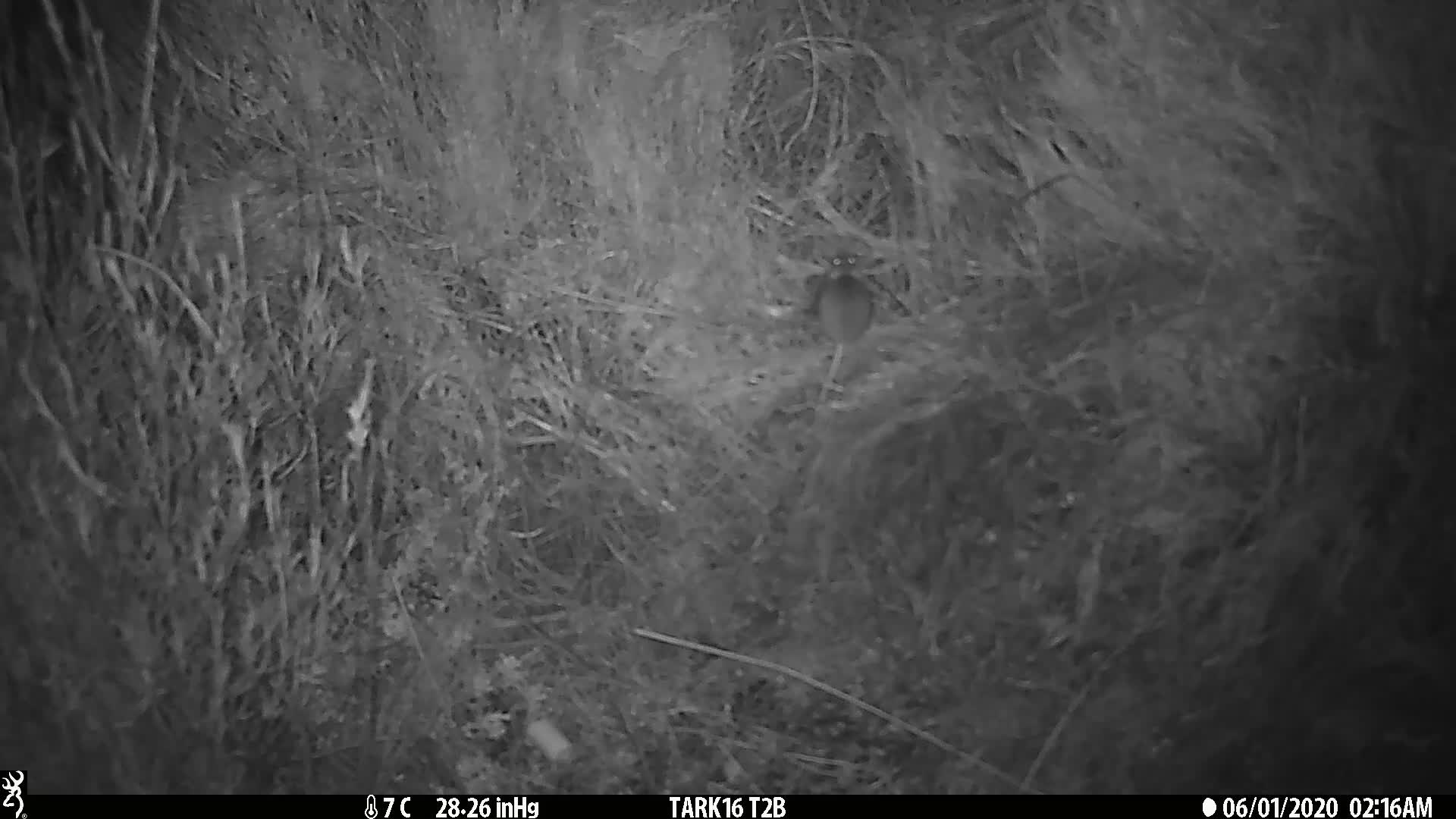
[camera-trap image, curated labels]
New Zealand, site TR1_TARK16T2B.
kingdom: Animalia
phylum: Chordata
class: Mammalia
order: Rodentia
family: Muridae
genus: Mus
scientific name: Mus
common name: mouse